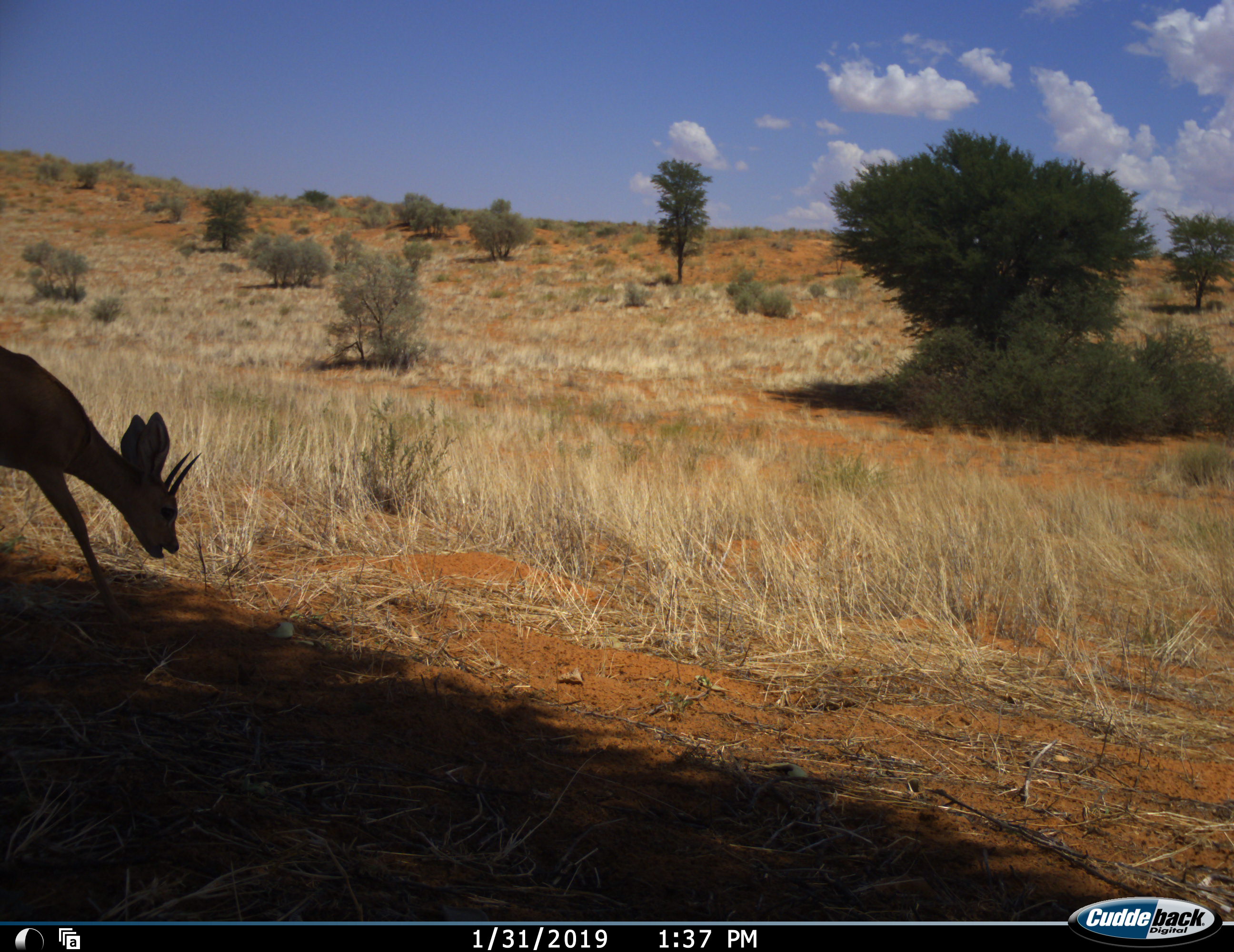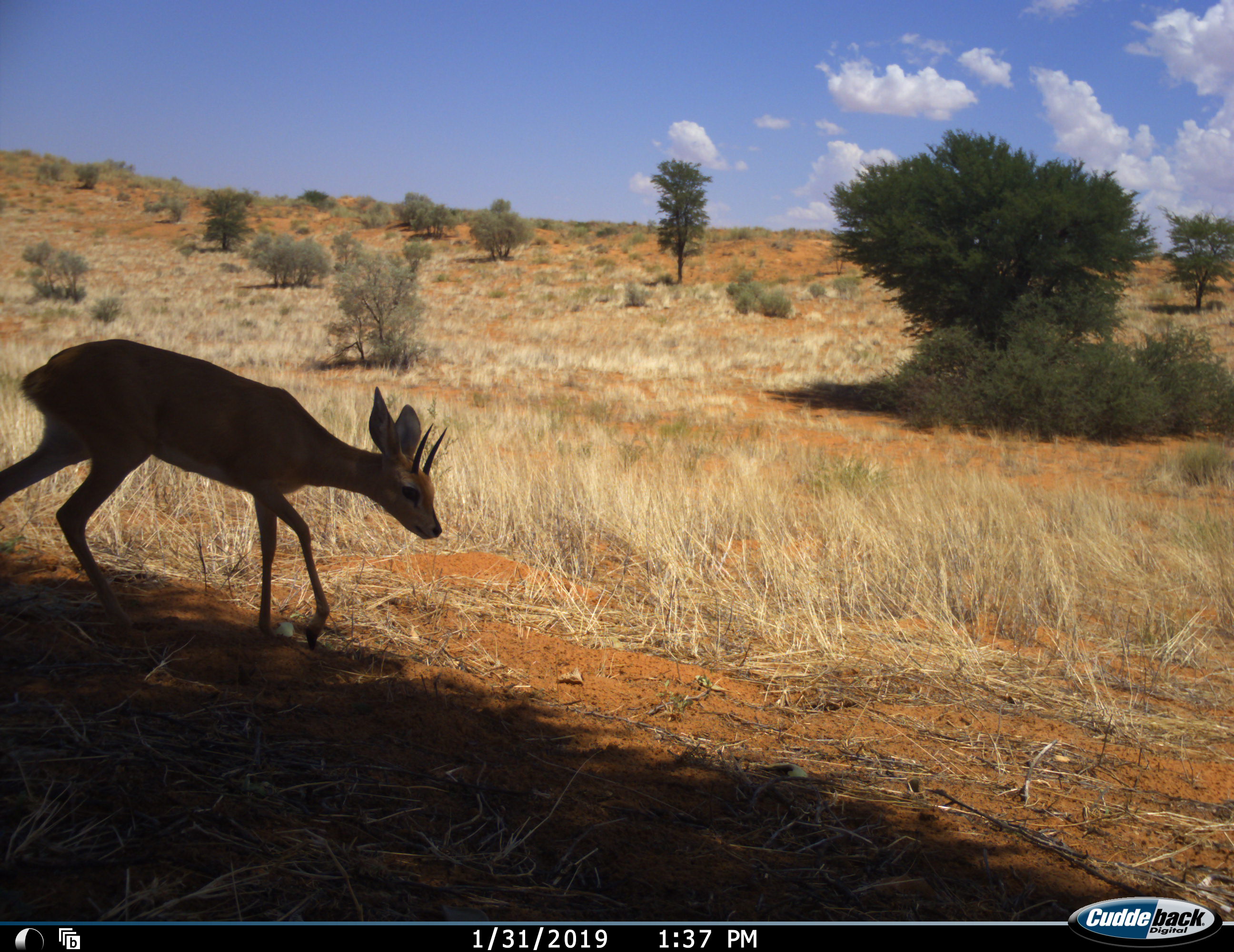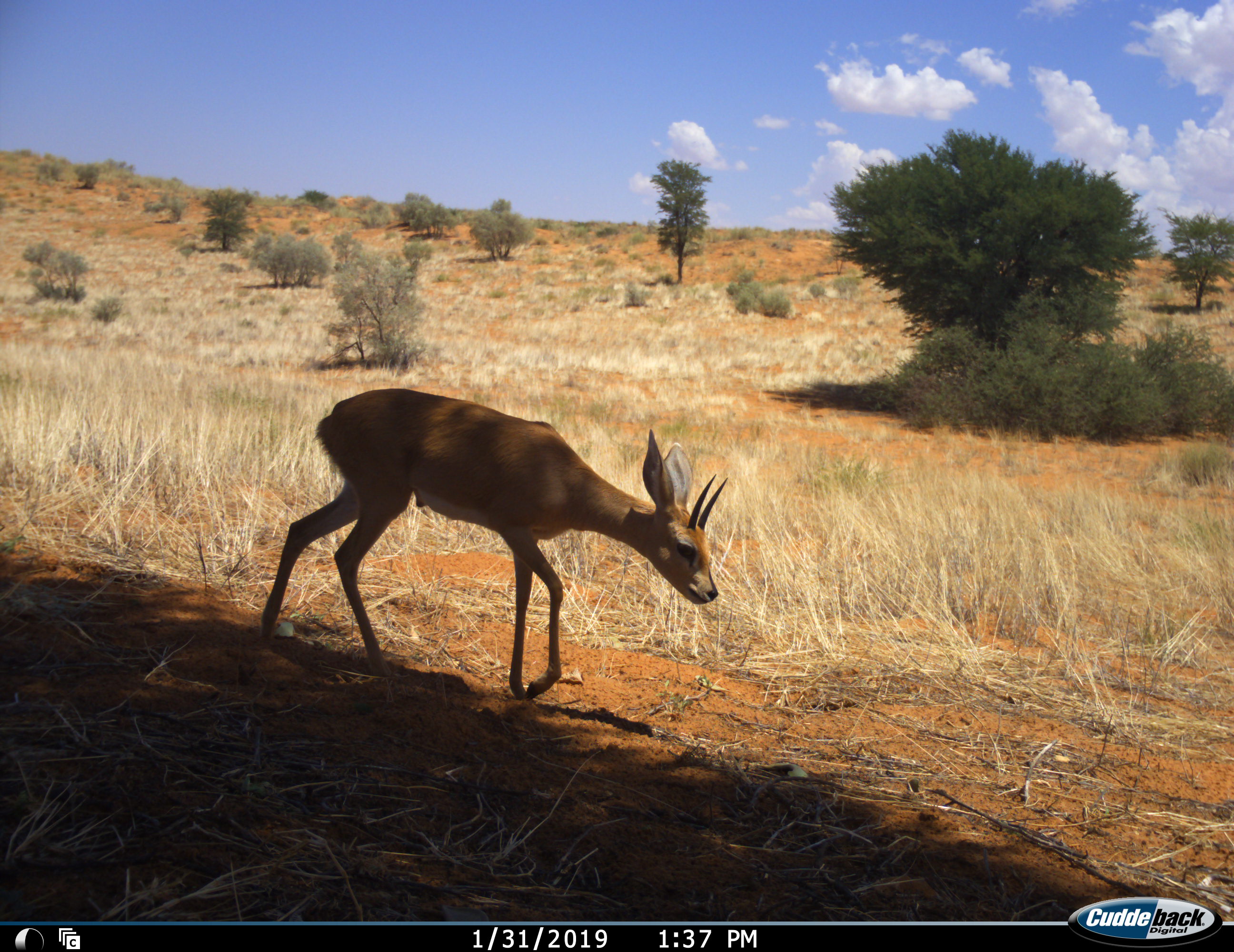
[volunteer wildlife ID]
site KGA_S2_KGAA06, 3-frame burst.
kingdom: Animalia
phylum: Chordata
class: Mammalia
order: Artiodactyla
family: Bovidae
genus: Sylvicapra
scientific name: Sylvicapra grimmia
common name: common duiker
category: duikercommongrey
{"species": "duikercommongrey (common duiker) (Sylvicapra grimmia)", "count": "1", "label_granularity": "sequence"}